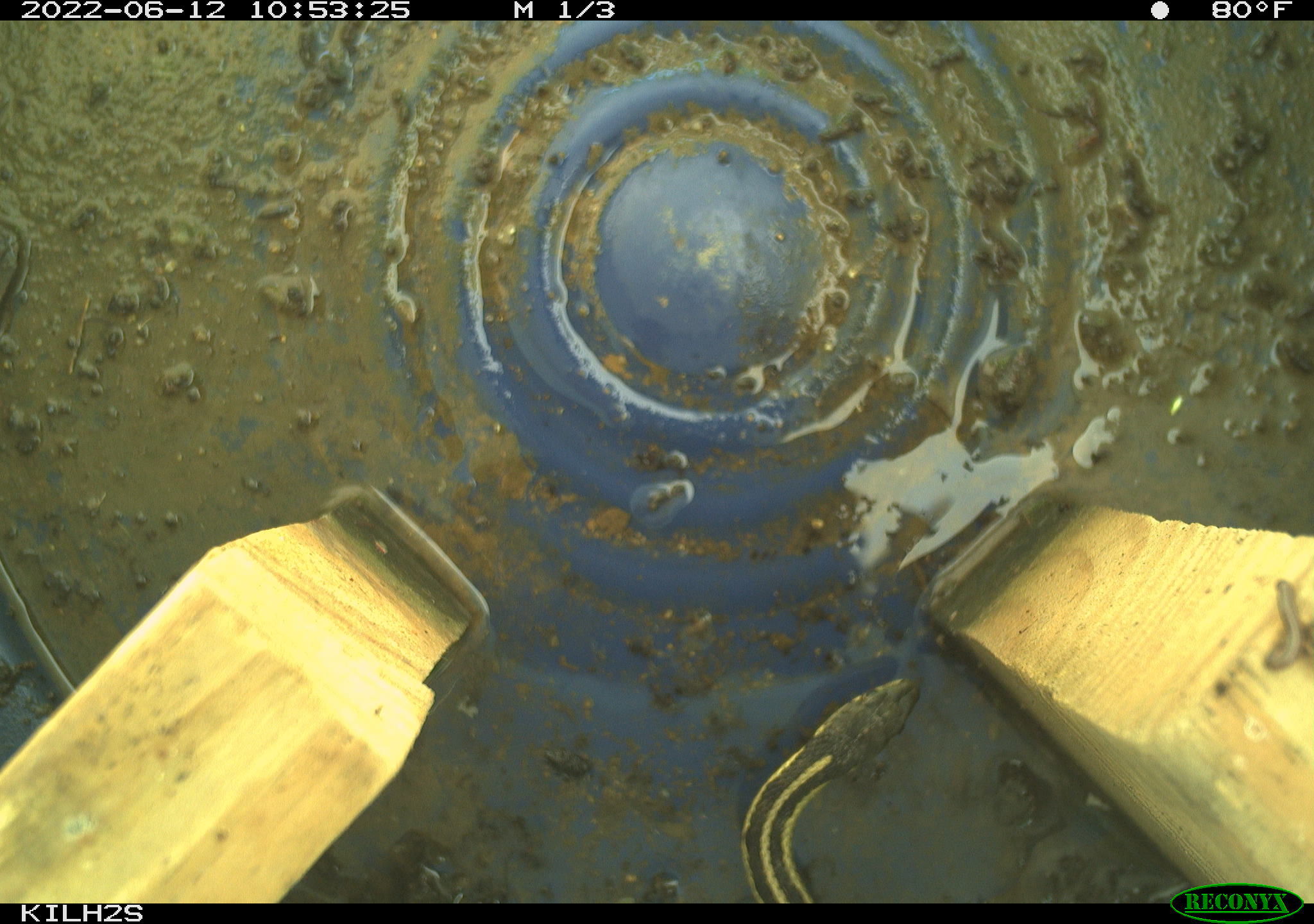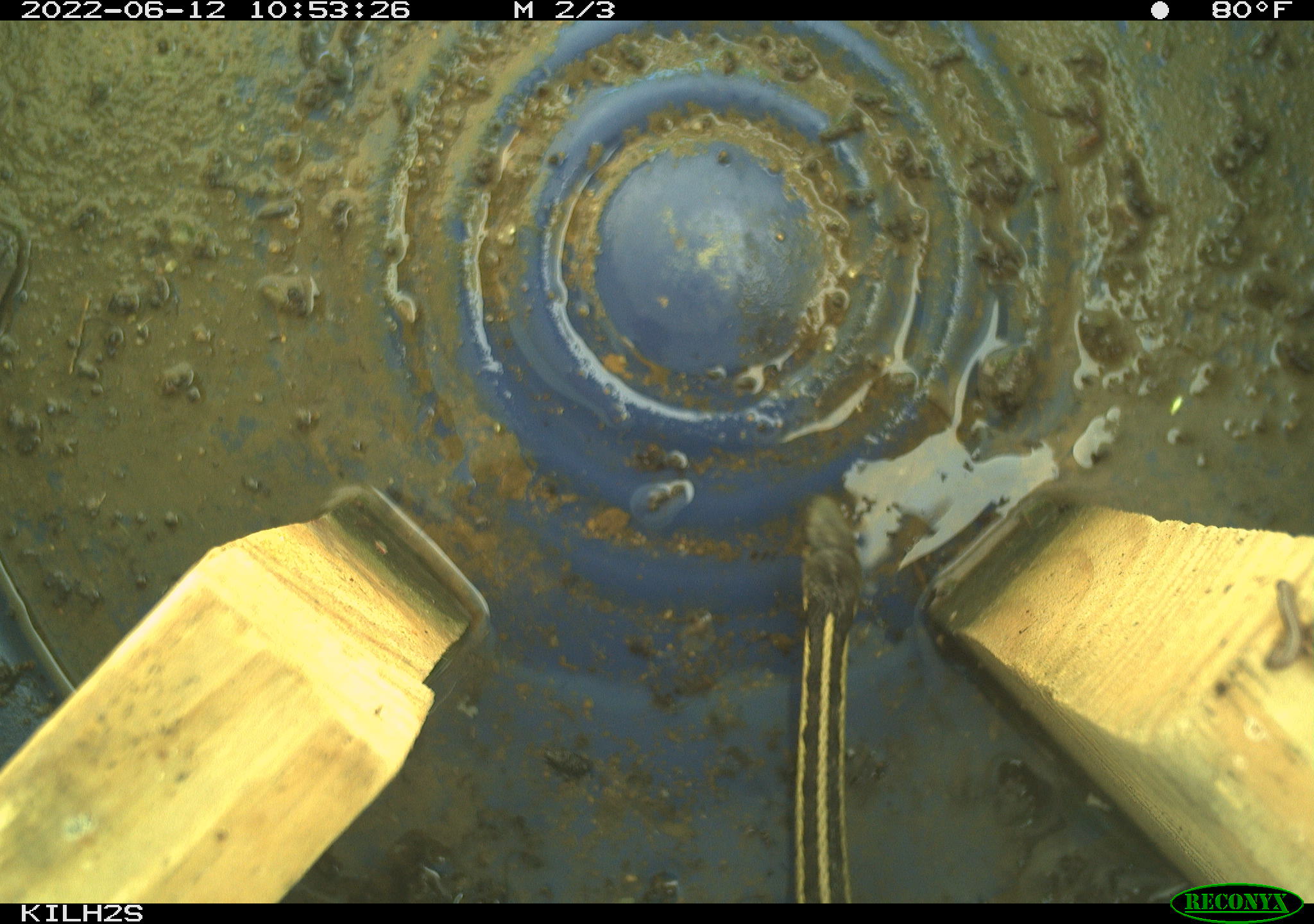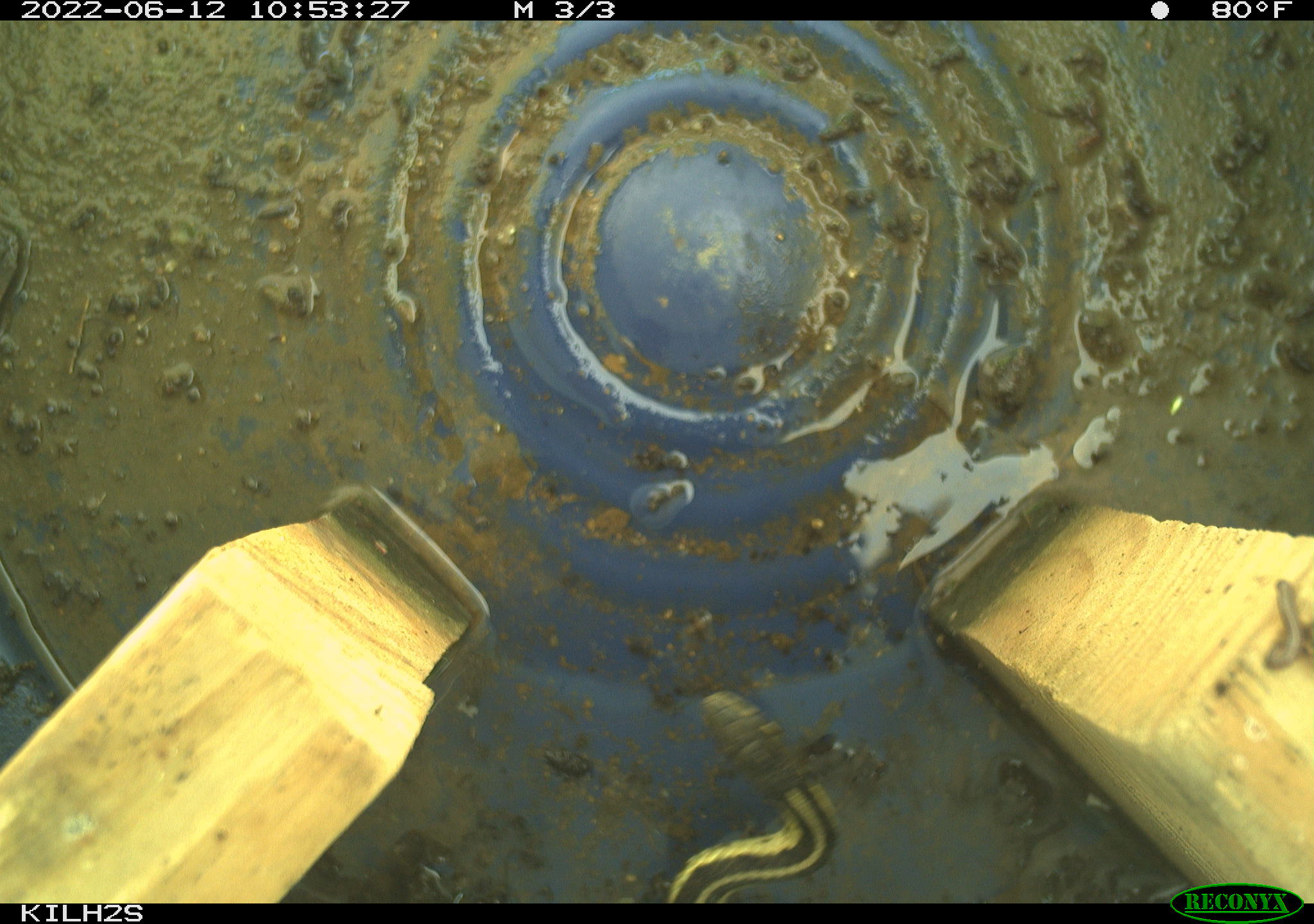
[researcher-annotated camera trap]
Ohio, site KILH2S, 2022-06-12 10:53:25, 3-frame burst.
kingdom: Animalia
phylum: Chordata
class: Reptilia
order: Squamata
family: Colubridae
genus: Thamnophis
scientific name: Thamnophis sirtalis sirtalis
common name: eastern gartersnake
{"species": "eastern gartersnake (Thamnophis sirtalis sirtalis)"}